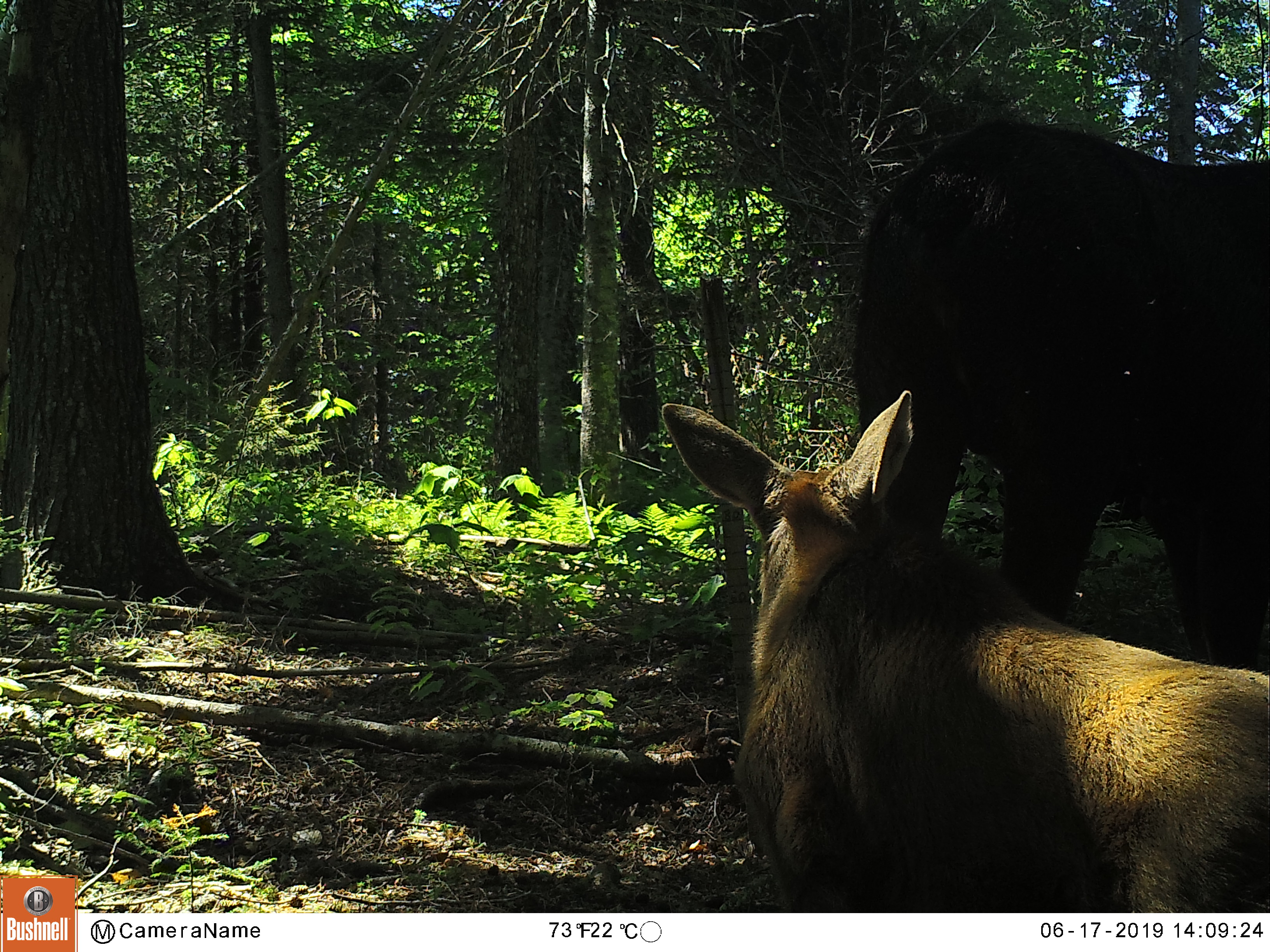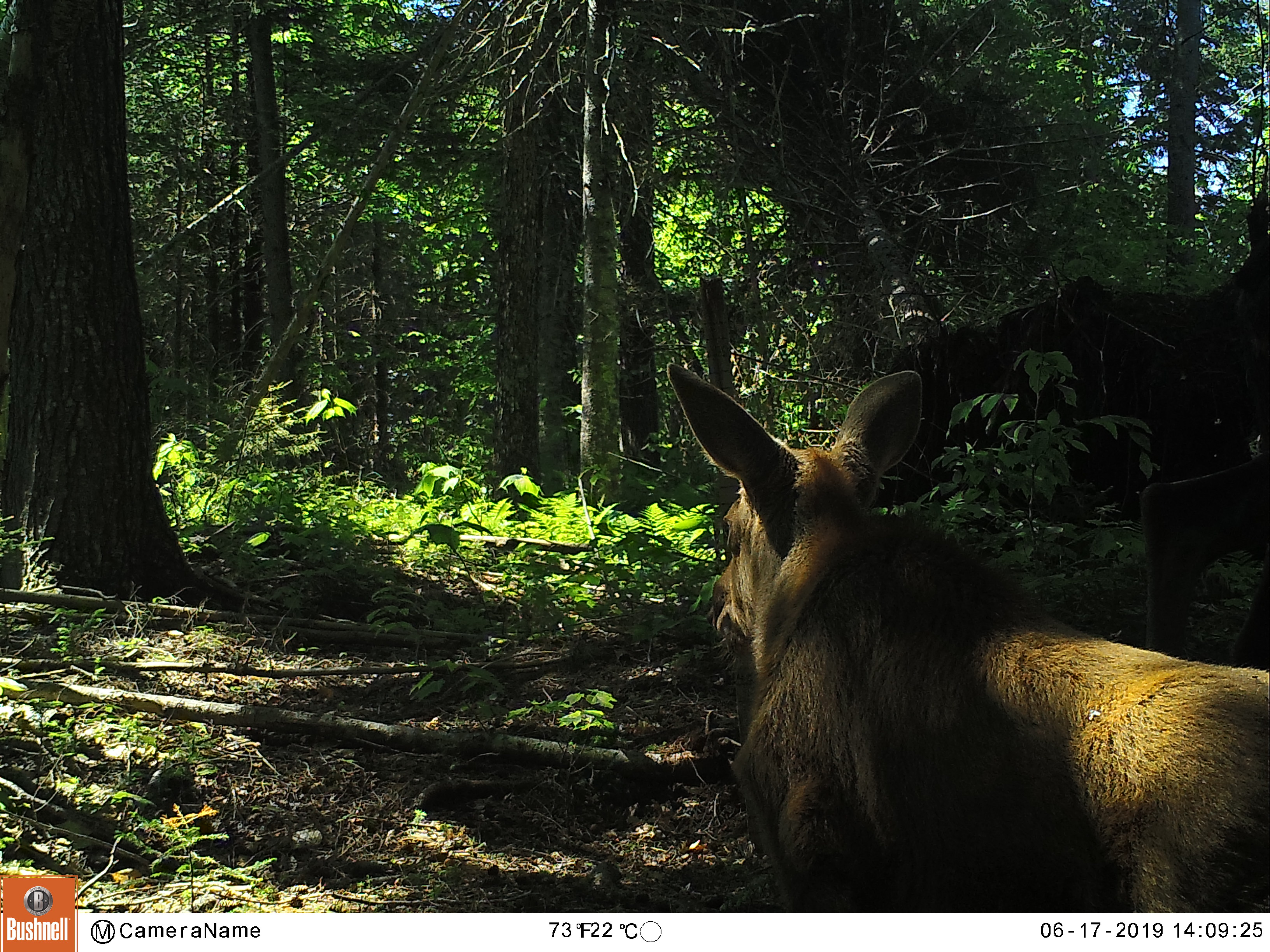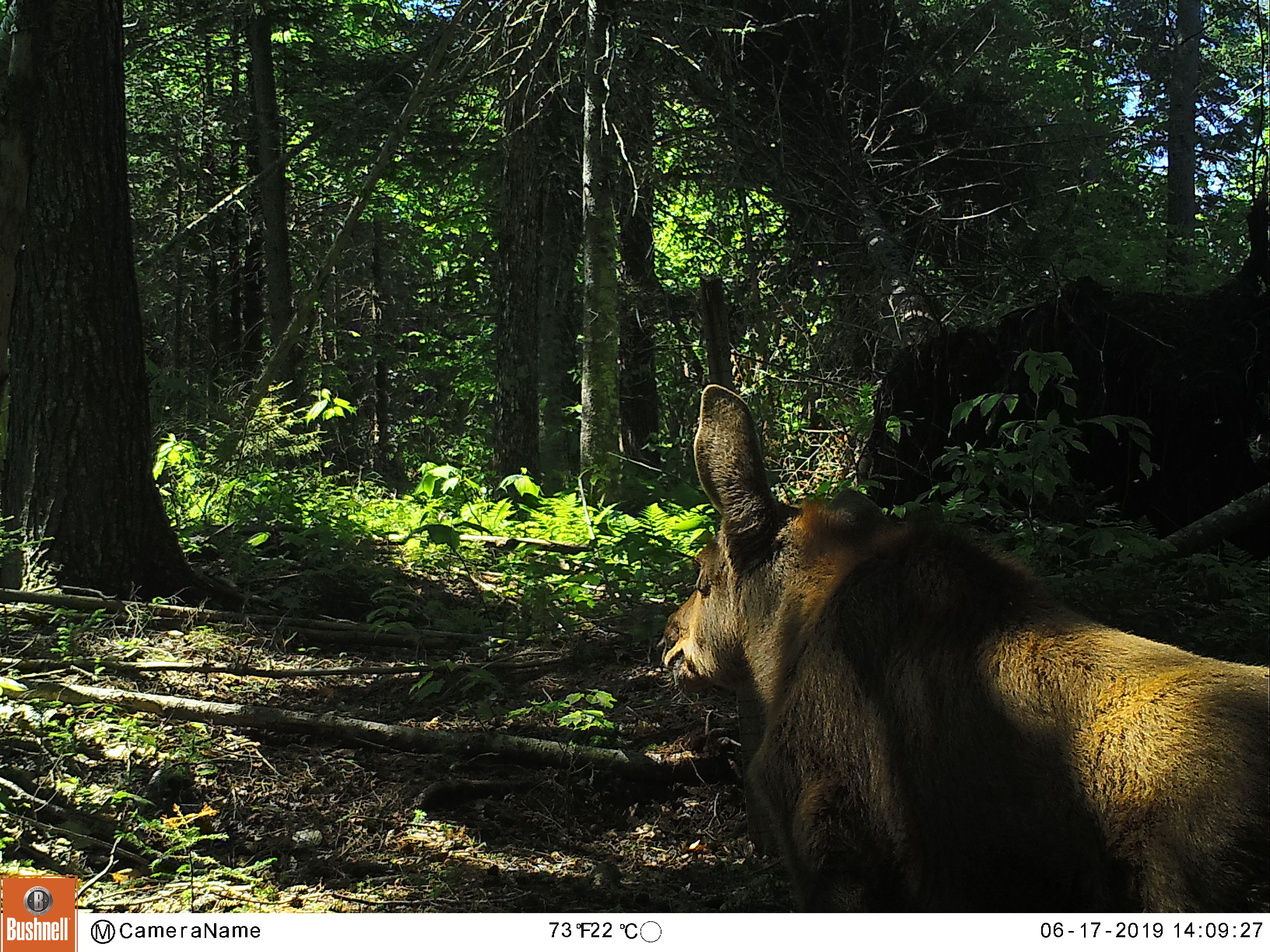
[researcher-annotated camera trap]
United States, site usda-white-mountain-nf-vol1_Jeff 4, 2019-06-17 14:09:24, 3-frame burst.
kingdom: Animalia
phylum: Chordata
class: Mammalia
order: Artiodactyla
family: Cervidae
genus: Alces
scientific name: Alces alces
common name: moose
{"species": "moose (Alces alces)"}